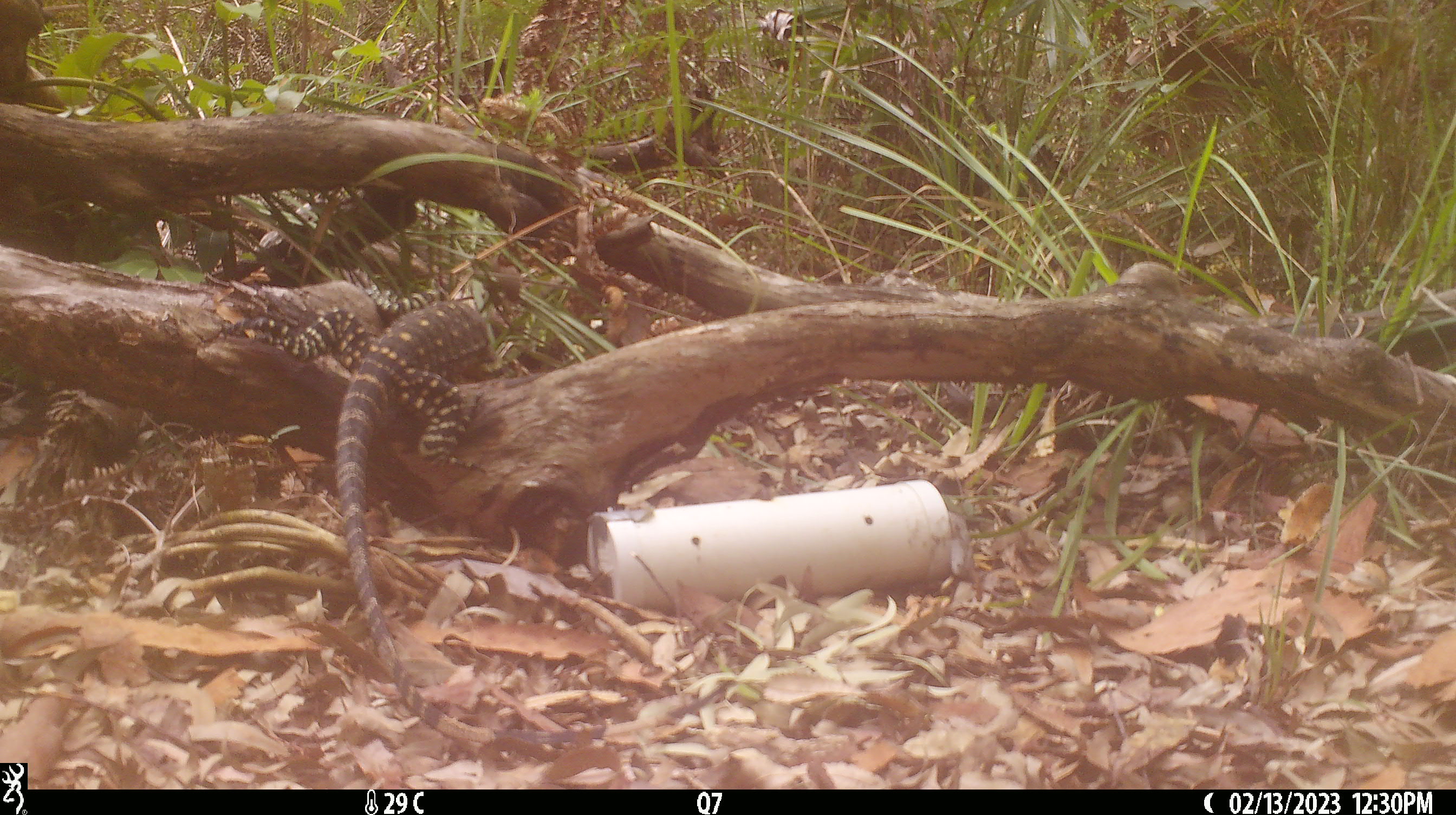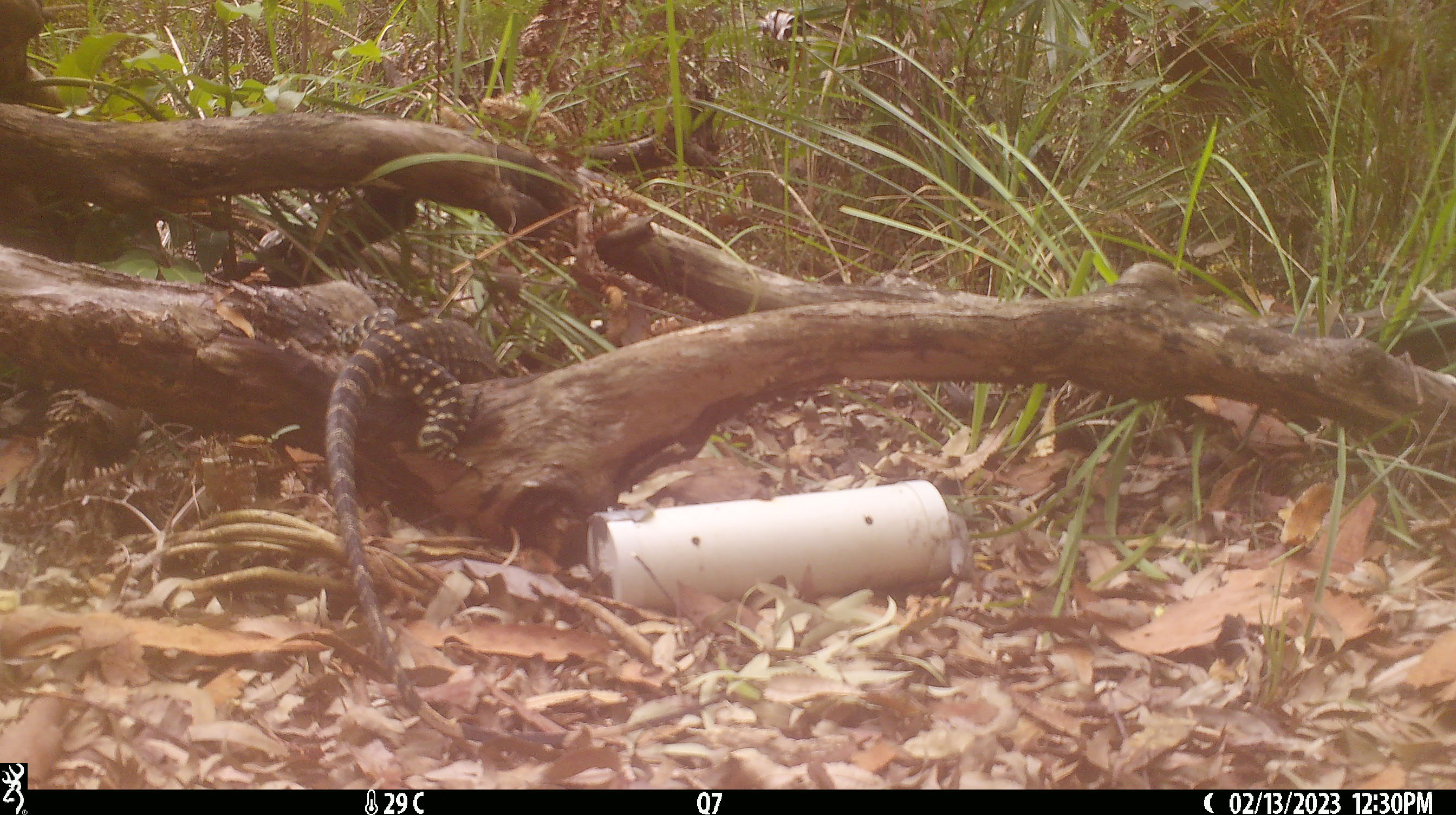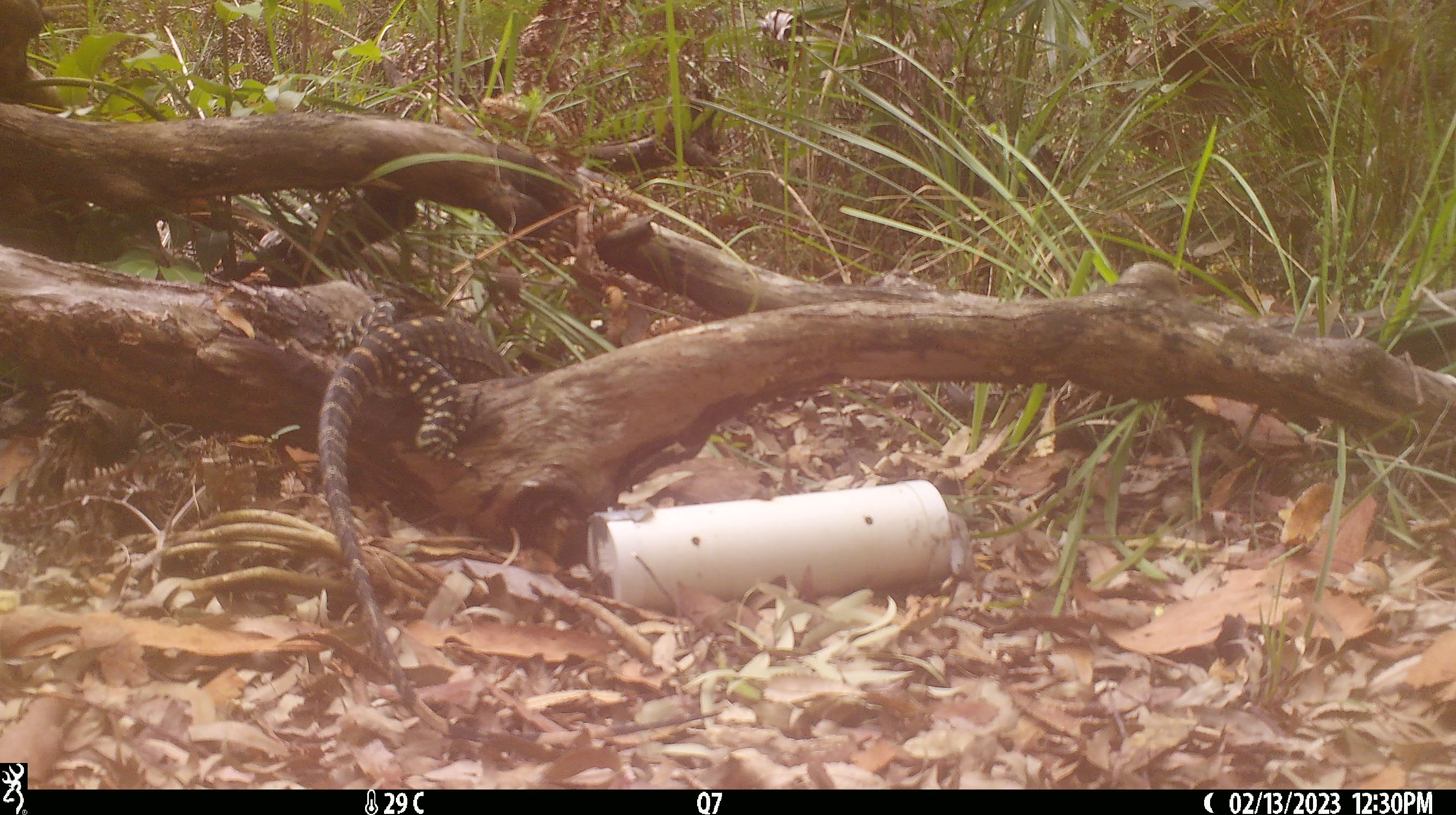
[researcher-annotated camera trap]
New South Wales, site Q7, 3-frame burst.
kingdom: Animalia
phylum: Chordata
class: Reptilia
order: Squamata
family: Varanidae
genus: Varanus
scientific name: Varanus varius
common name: lace monitor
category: goanna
Goanna (lace monitor) (Varanus varius).